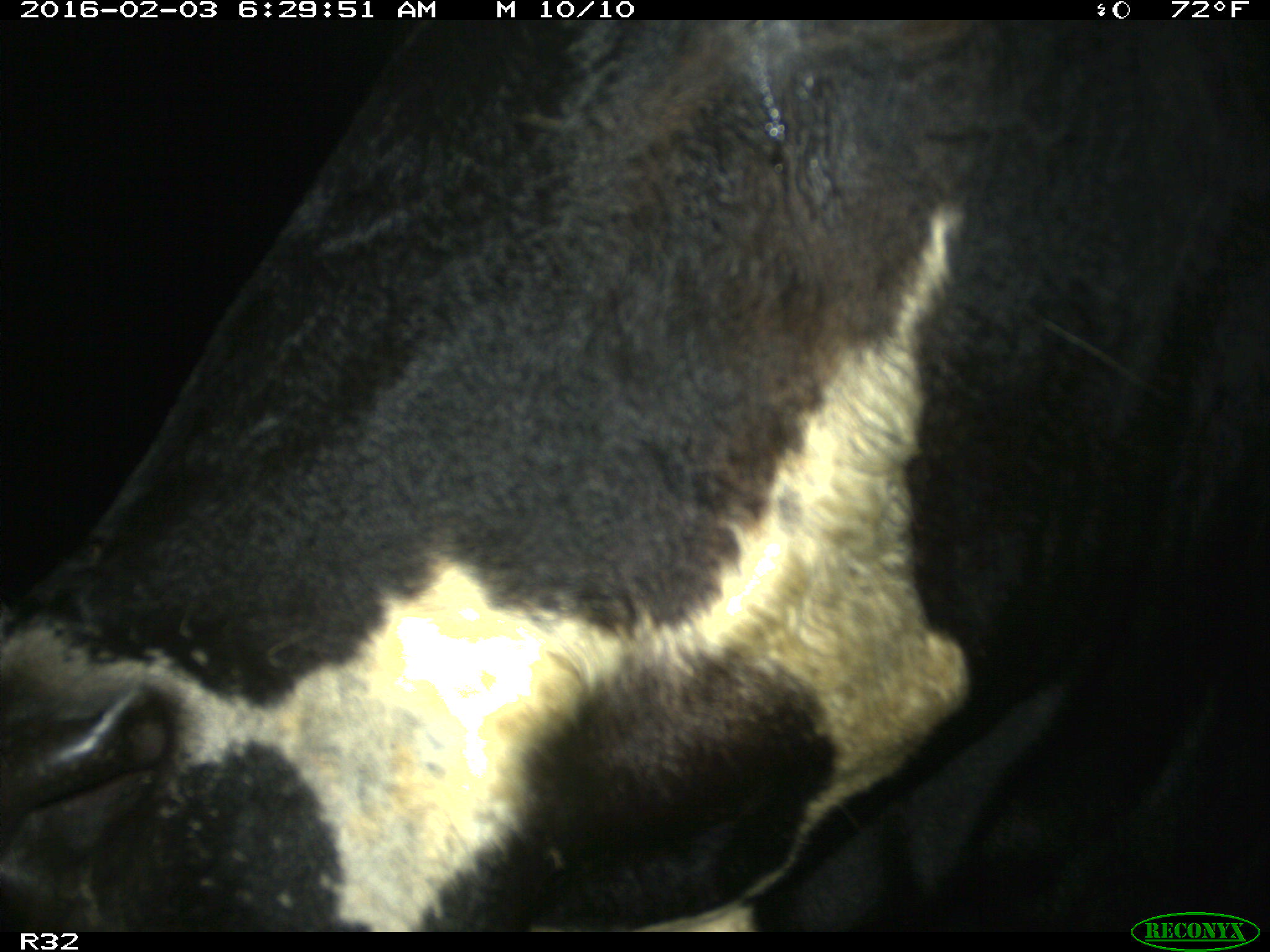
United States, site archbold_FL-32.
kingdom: Animalia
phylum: Chordata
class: Mammalia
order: Artiodactyla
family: Bovidae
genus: Bos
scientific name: Bos taurus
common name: domestic cow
Bos taurus (domestic cow).